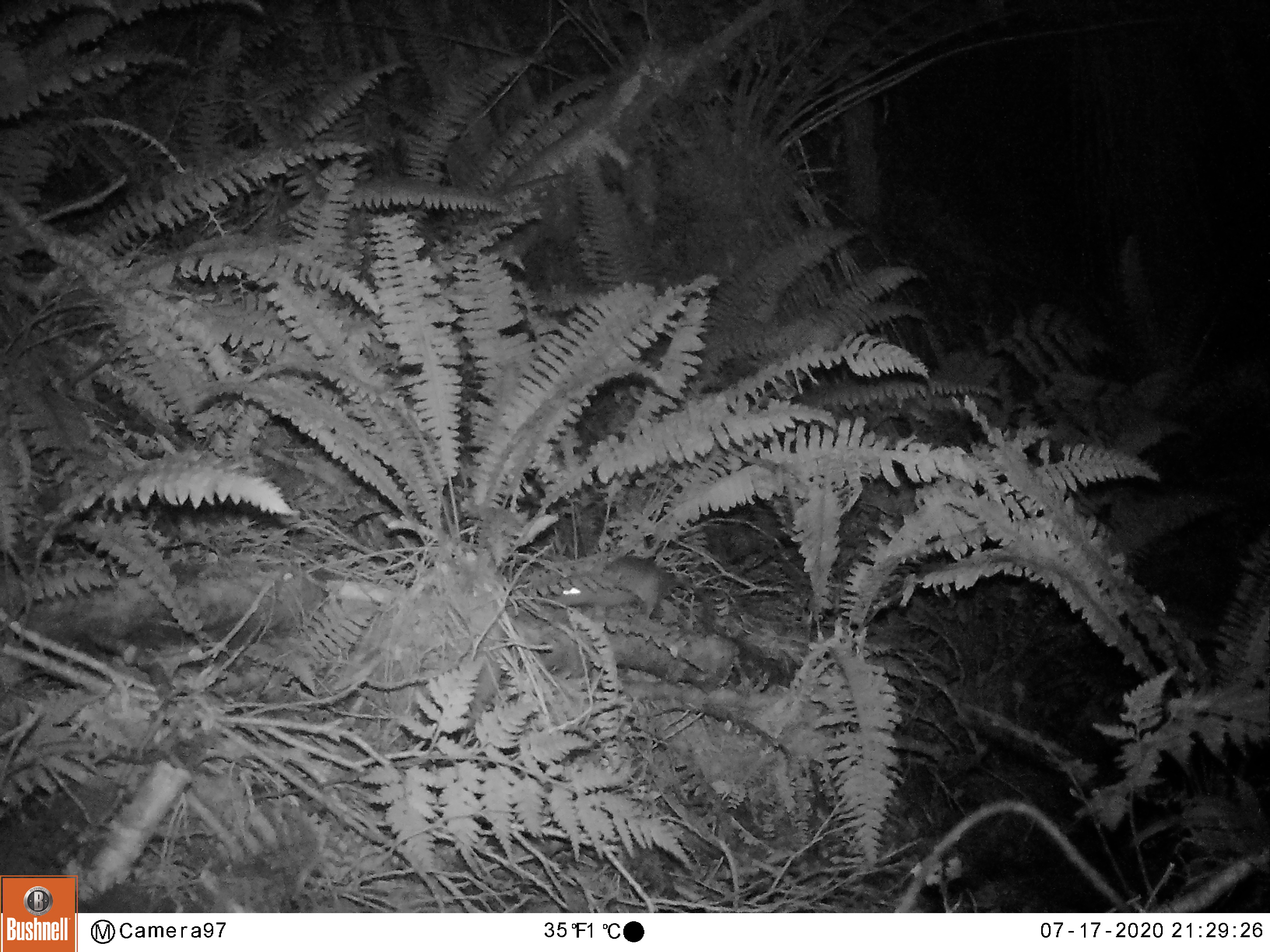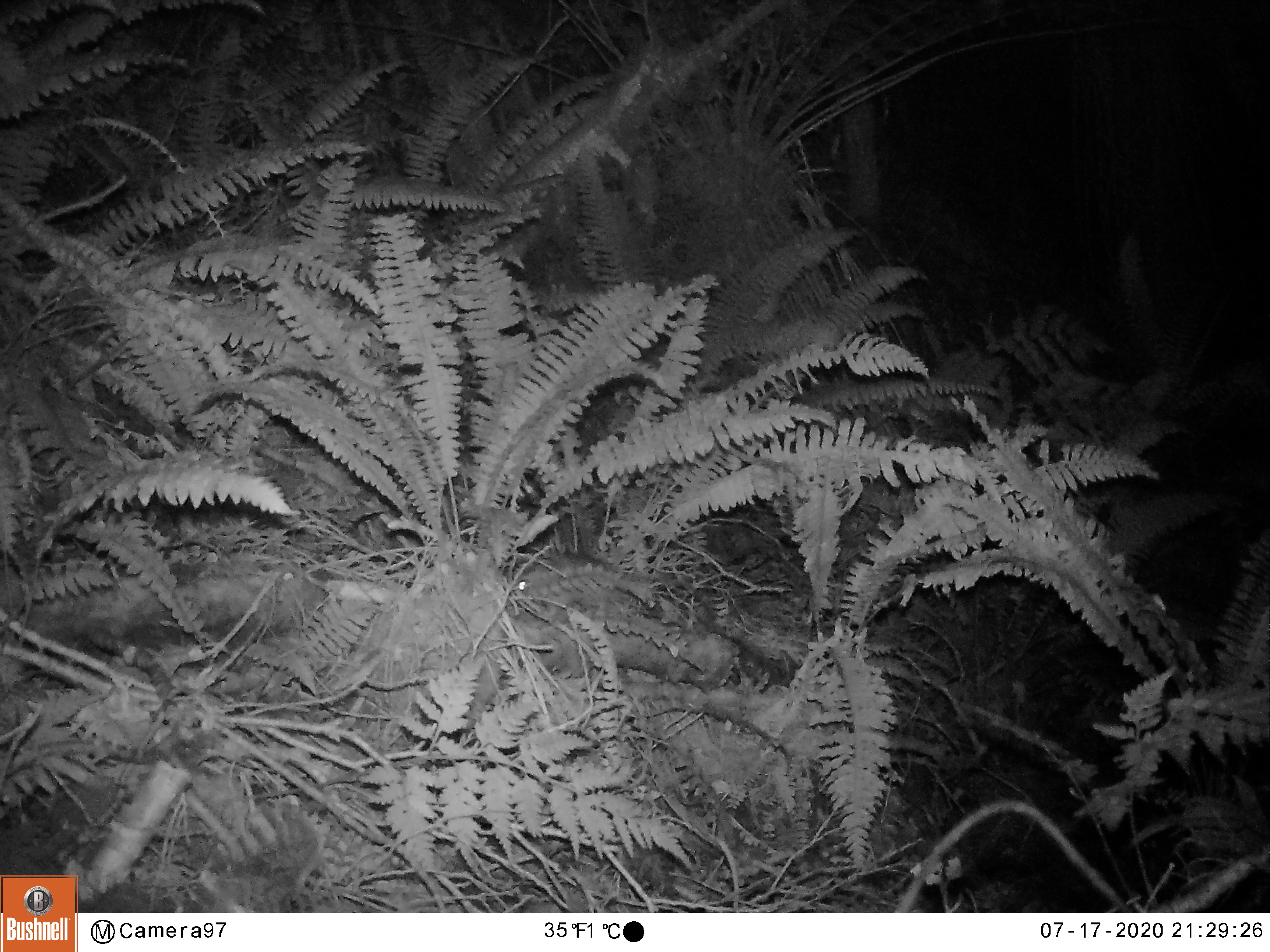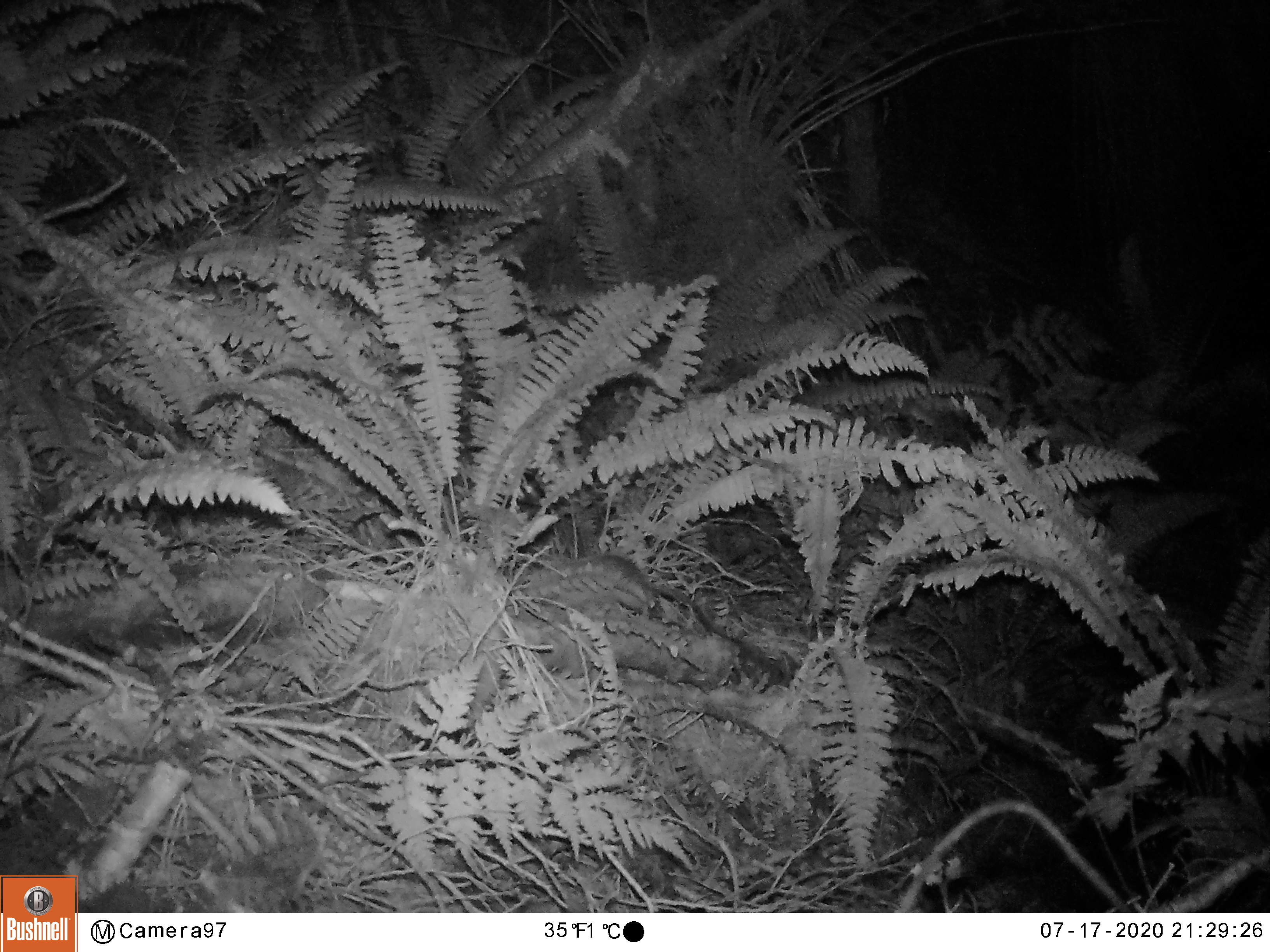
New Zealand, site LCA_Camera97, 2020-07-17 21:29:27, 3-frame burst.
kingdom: Animalia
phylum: Chordata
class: Mammalia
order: Rodentia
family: Muridae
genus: Rattus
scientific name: Rattus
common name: rat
Rat (Rattus).